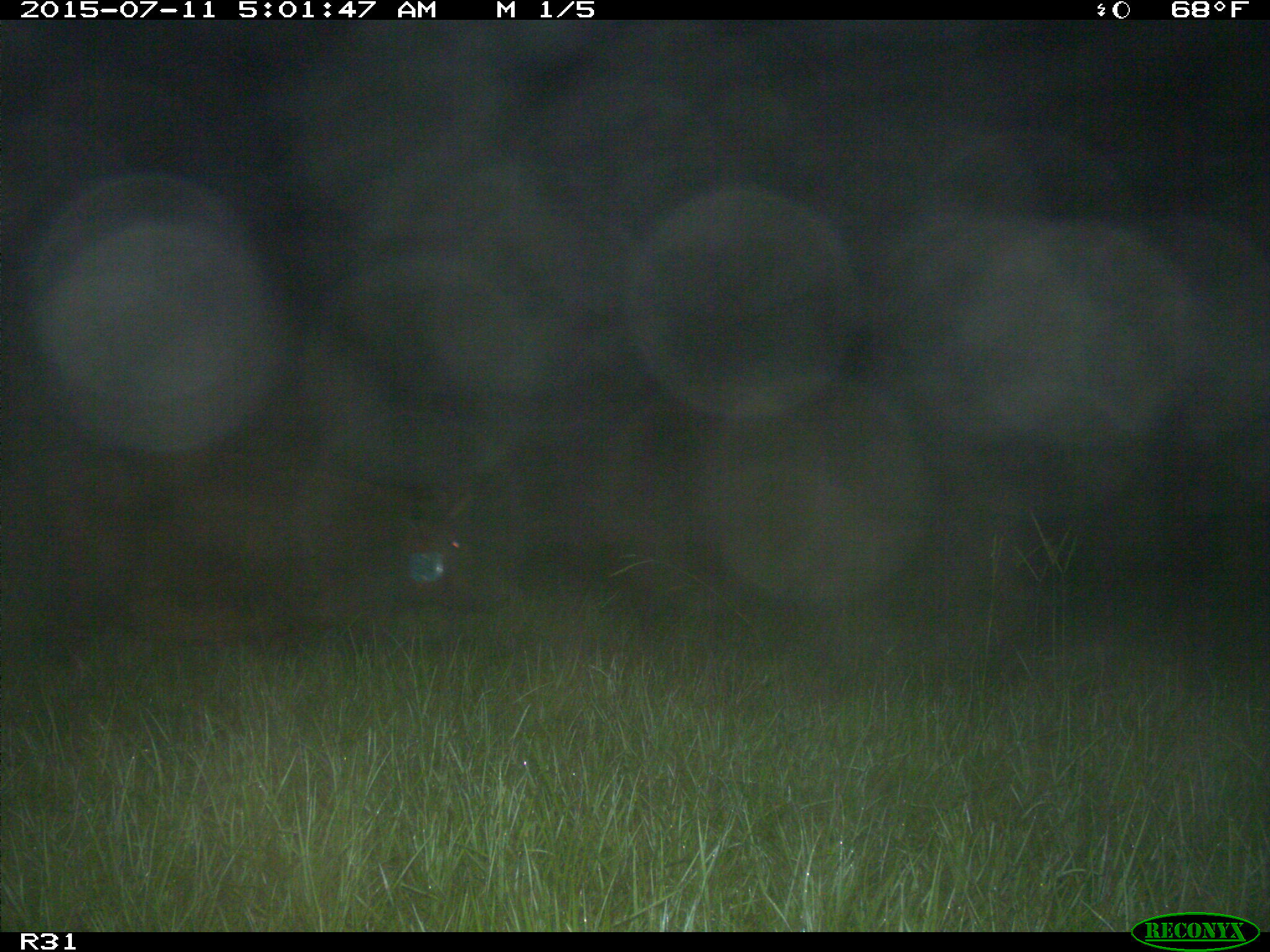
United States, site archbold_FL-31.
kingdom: Animalia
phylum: Chordata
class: Mammalia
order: Artiodactyla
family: Suidae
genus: Sus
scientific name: Sus scrofa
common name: wild boar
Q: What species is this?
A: Sus scrofa (wild boar).